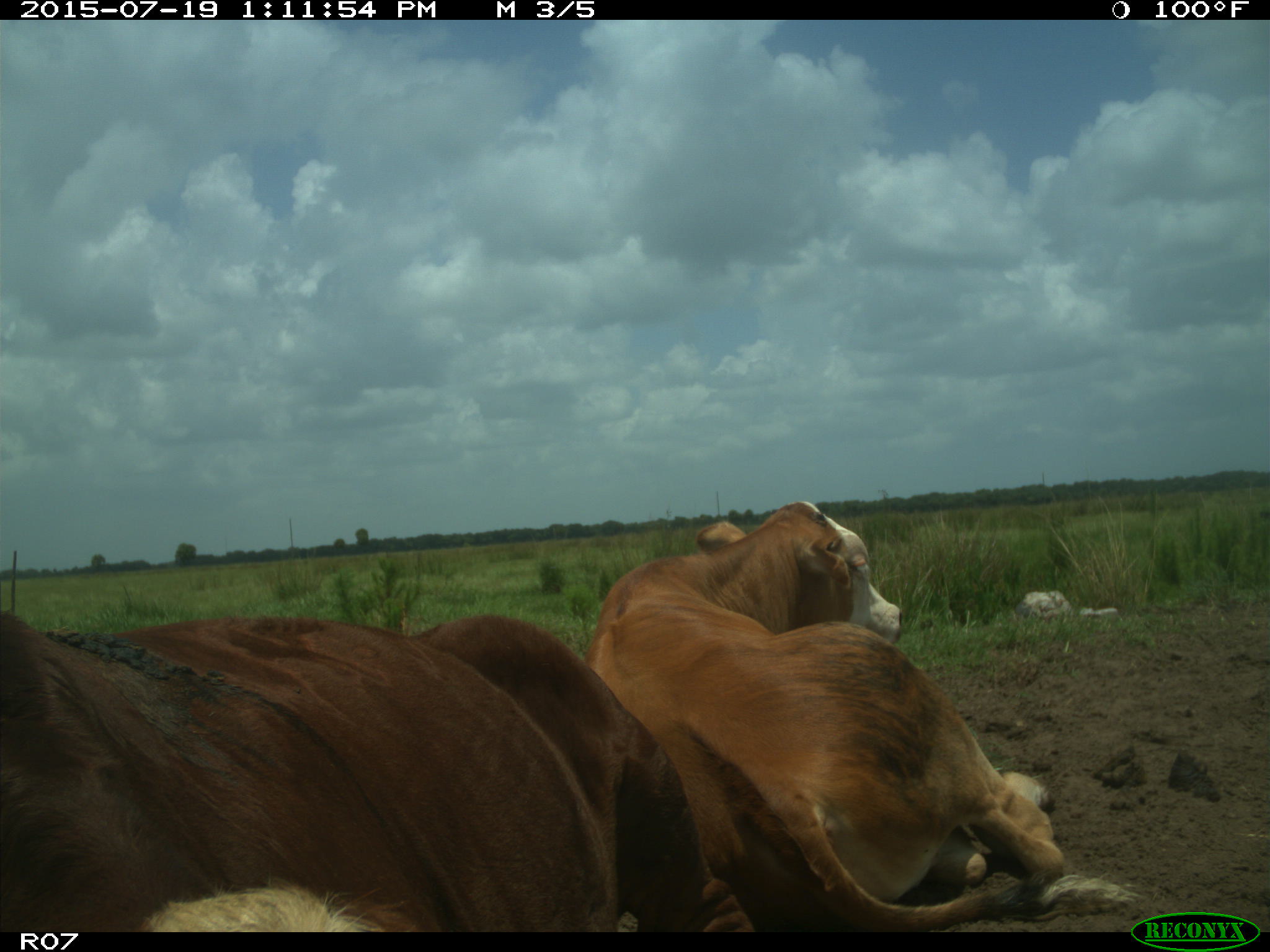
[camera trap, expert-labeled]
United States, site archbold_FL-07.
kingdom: Animalia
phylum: Chordata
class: Mammalia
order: Artiodactyla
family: Bovidae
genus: Bos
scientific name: Bos taurus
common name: domestic cow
Bos taurus (domestic cow).